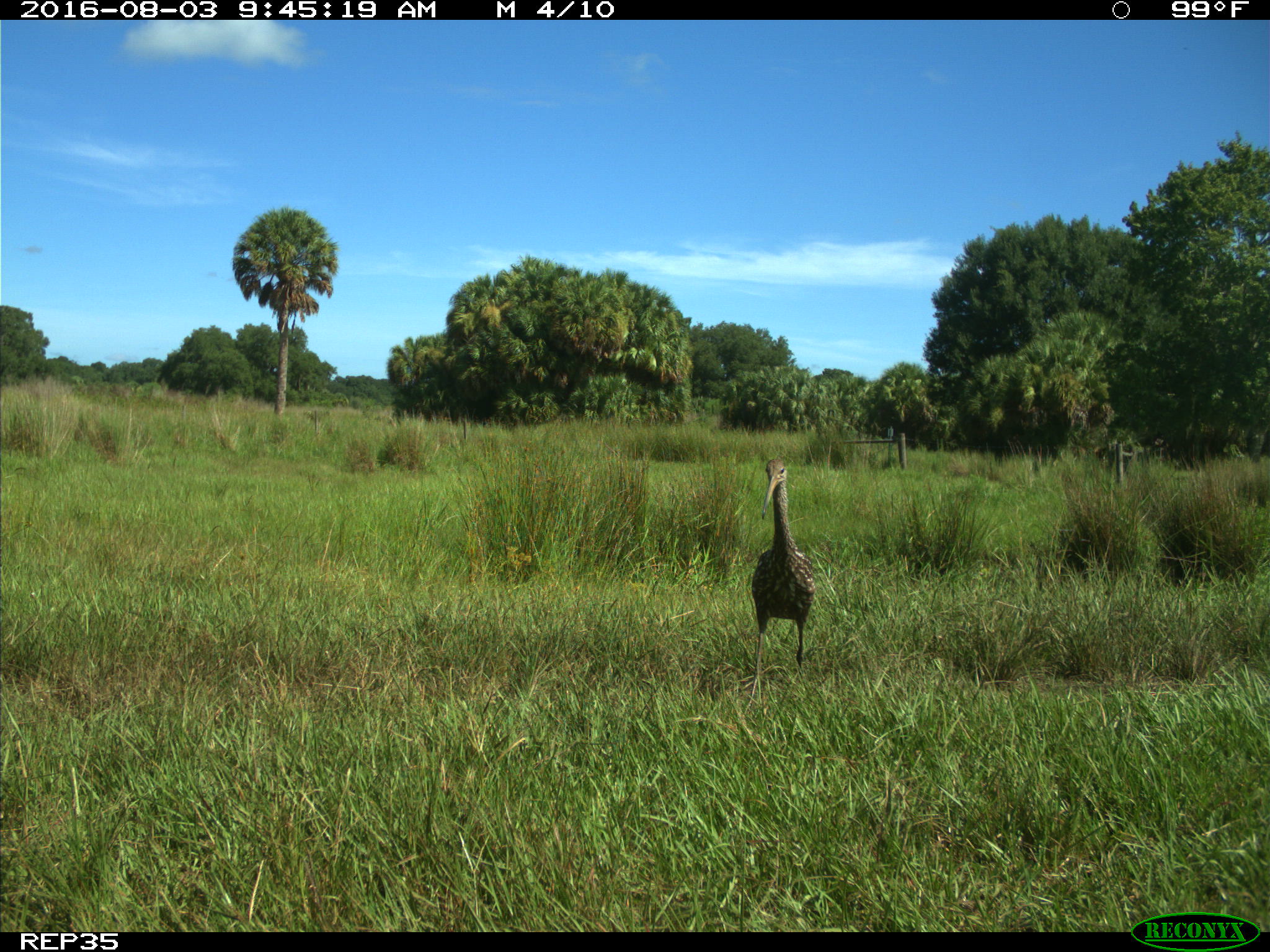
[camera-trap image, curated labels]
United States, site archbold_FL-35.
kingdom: Animalia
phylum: Chordata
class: Aves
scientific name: Aves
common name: birds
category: unidentified bird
Unidentified bird (birds) (Aves).